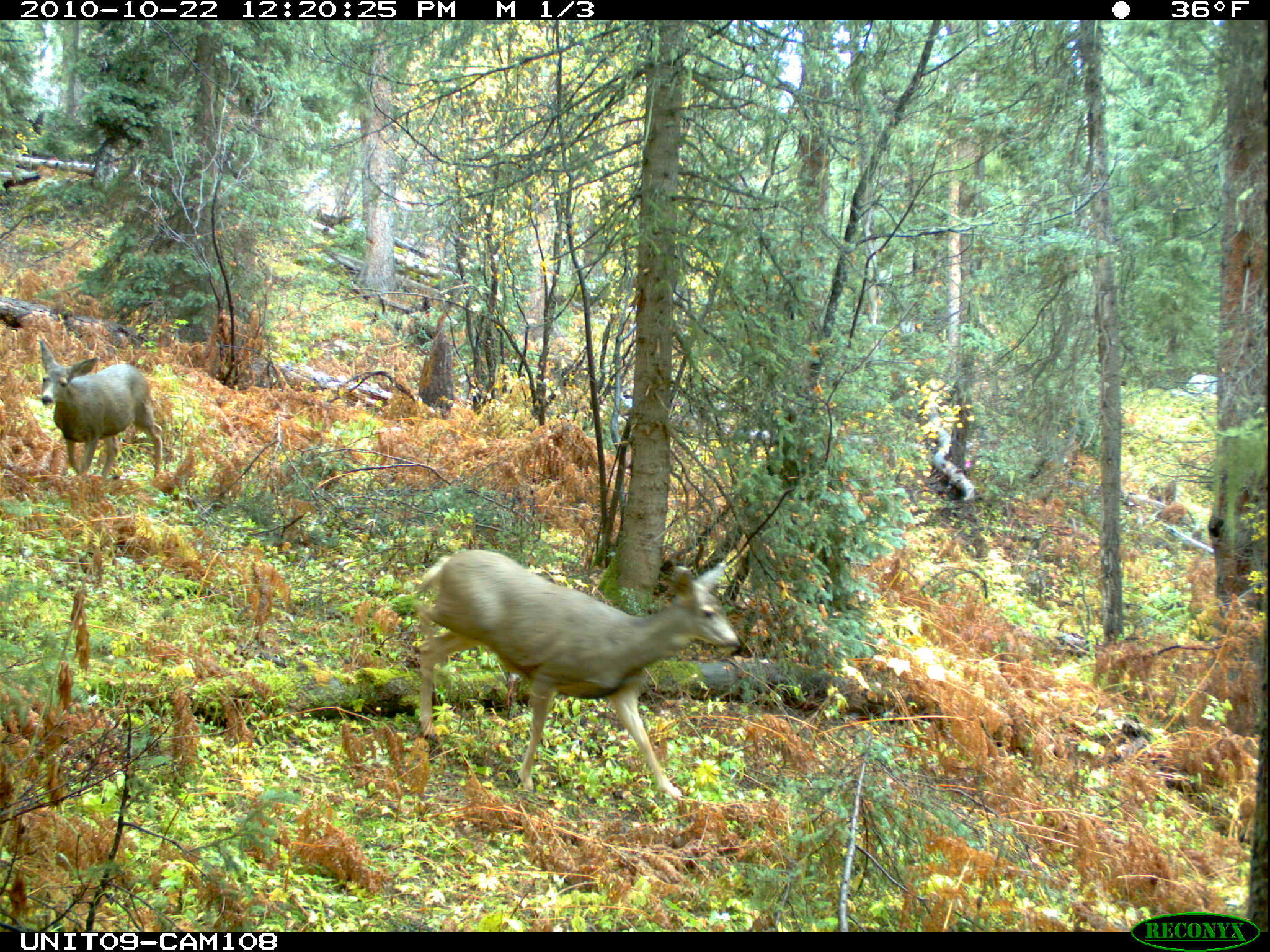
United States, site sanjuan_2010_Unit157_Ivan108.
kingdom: Animalia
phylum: Chordata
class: Mammalia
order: Artiodactyla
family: Cervidae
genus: Odocoileus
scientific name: Odocoileus hemionus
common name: mule deer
Odocoileus hemionus (mule deer).